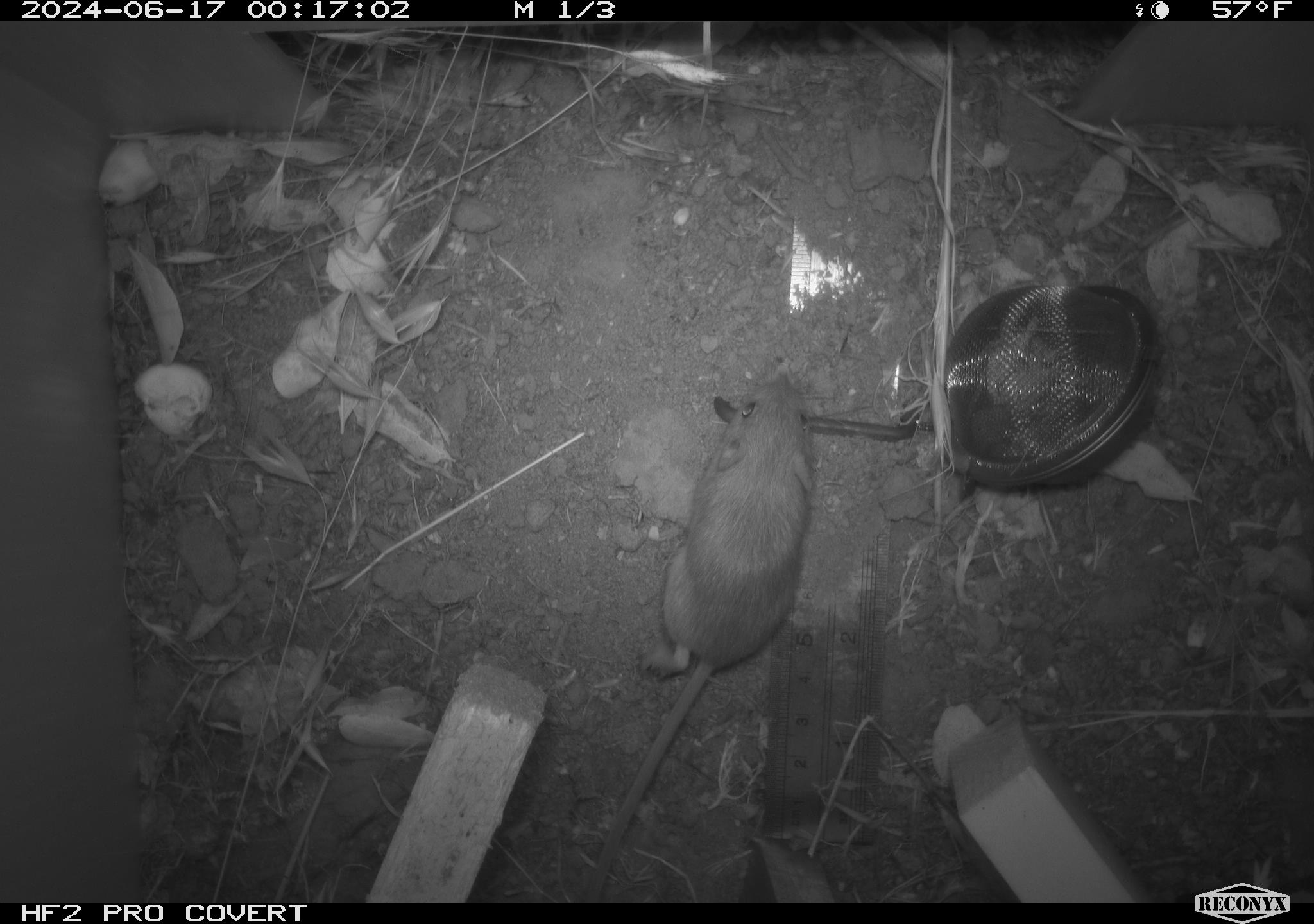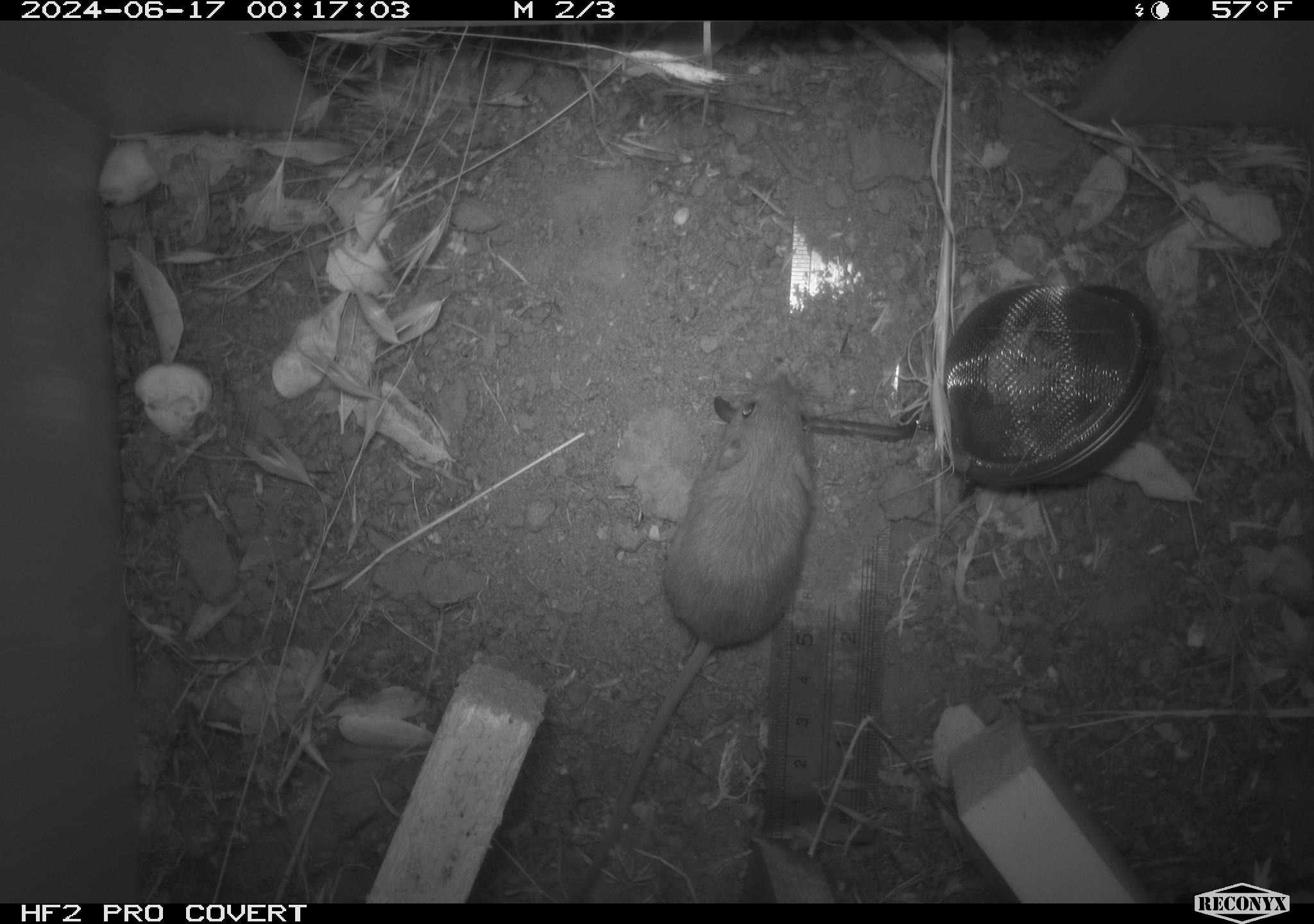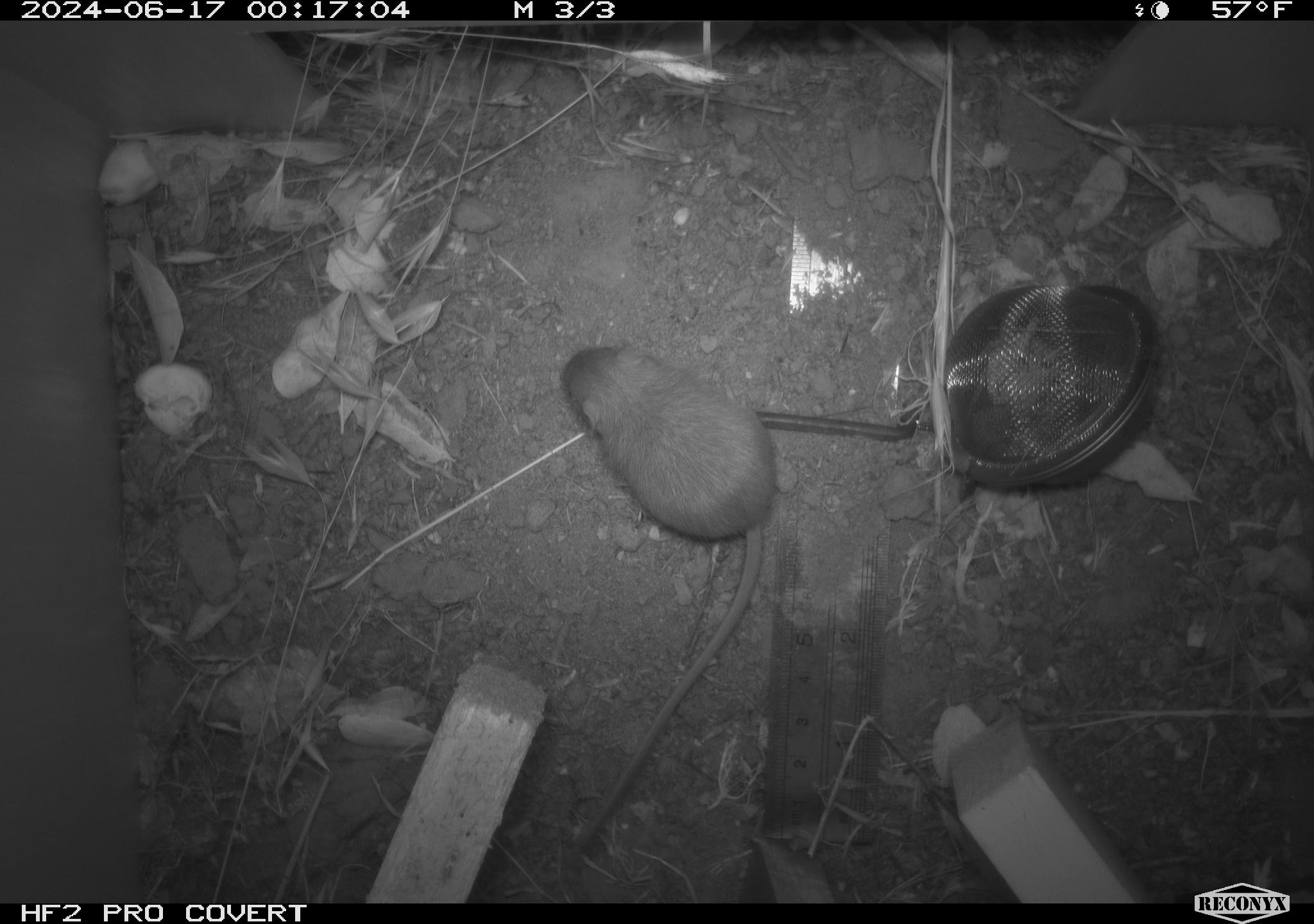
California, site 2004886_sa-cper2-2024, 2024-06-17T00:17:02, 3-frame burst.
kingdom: Animalia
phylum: Chordata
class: Mammalia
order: Rodentia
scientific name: Rodentia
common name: rodent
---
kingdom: Animalia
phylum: Chordata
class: Mammalia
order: Rodentia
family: Heteromyidae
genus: Dipodomys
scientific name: Dipodomys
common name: kangaroo rats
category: dipodomys species